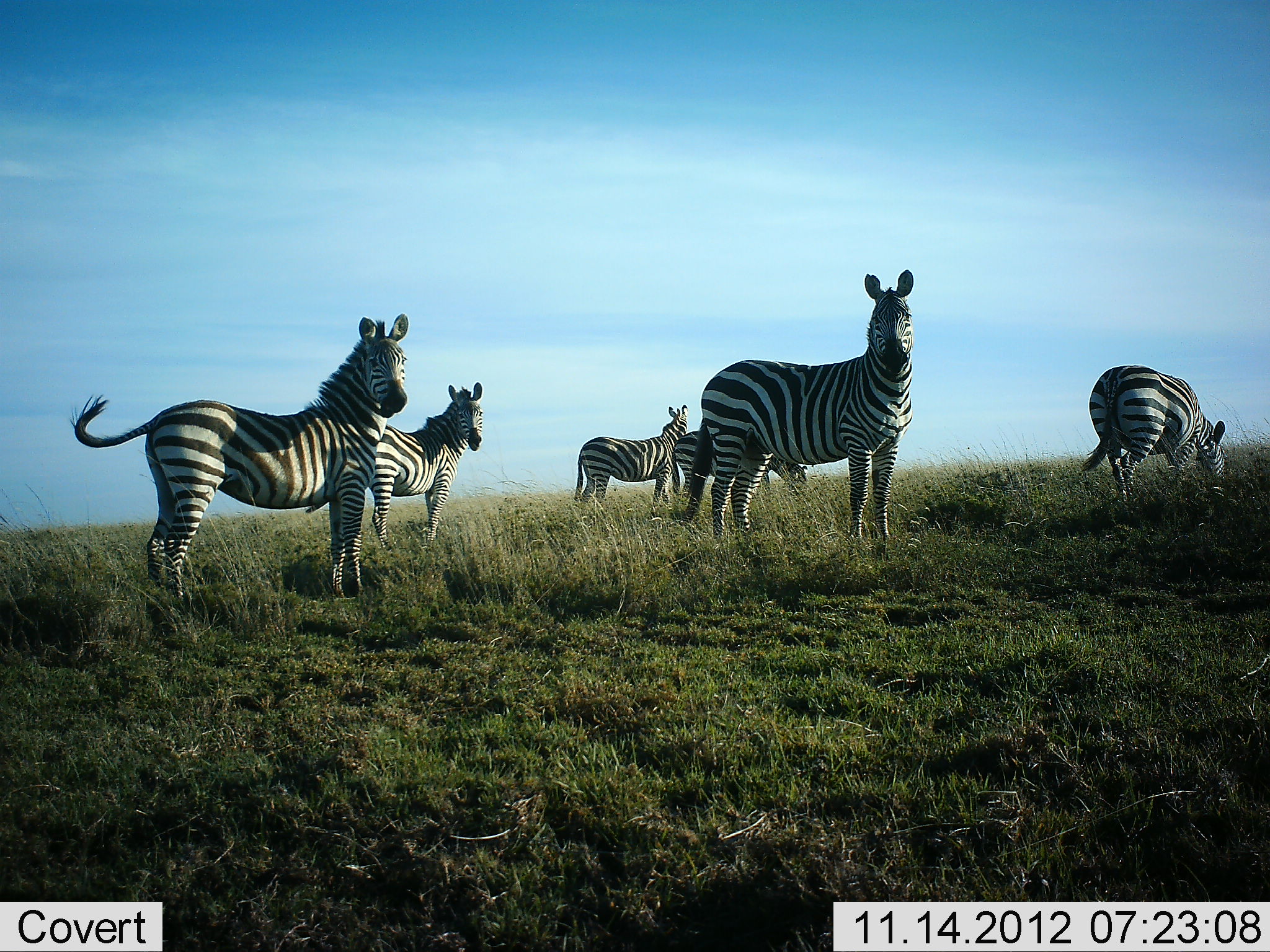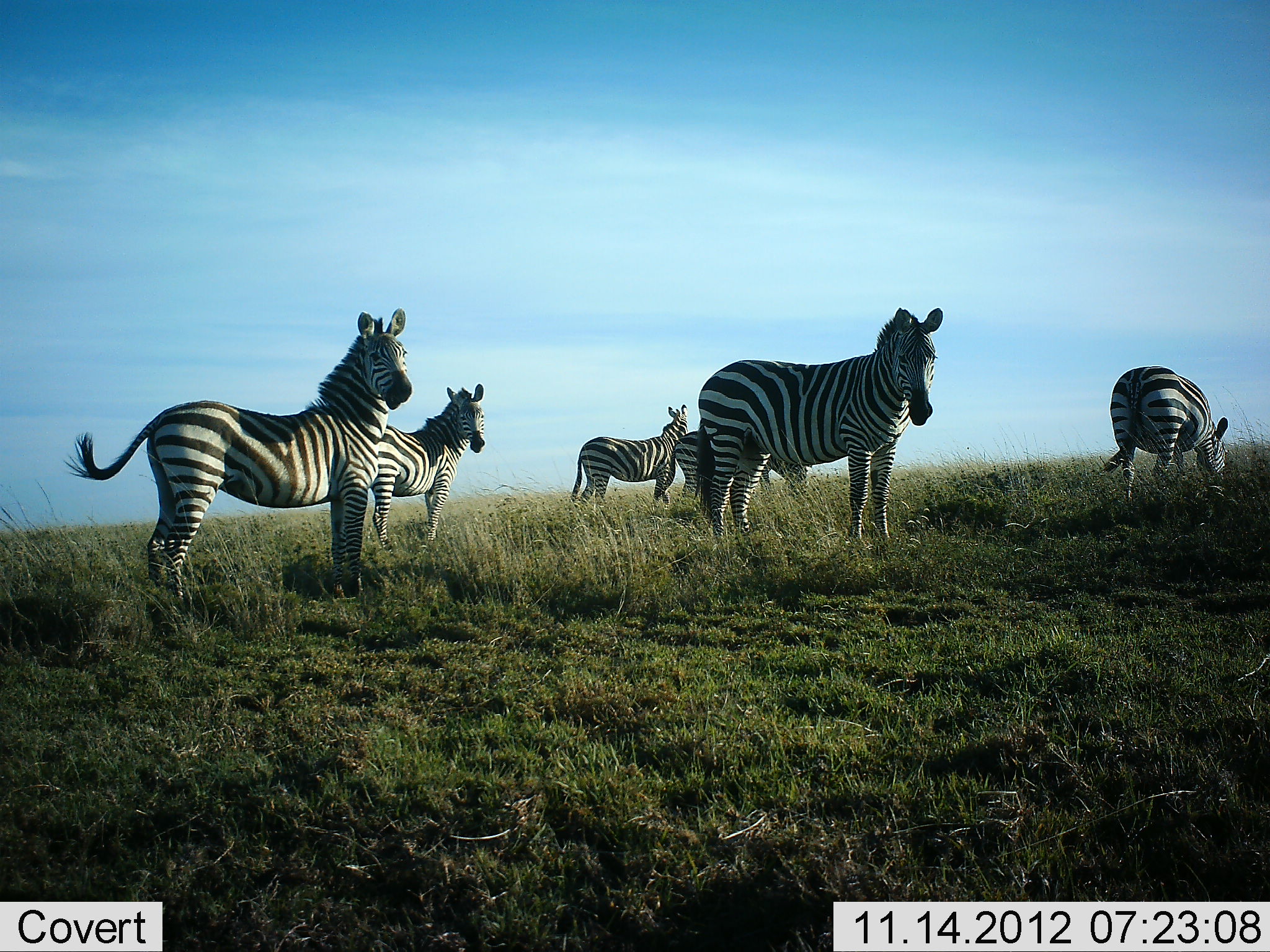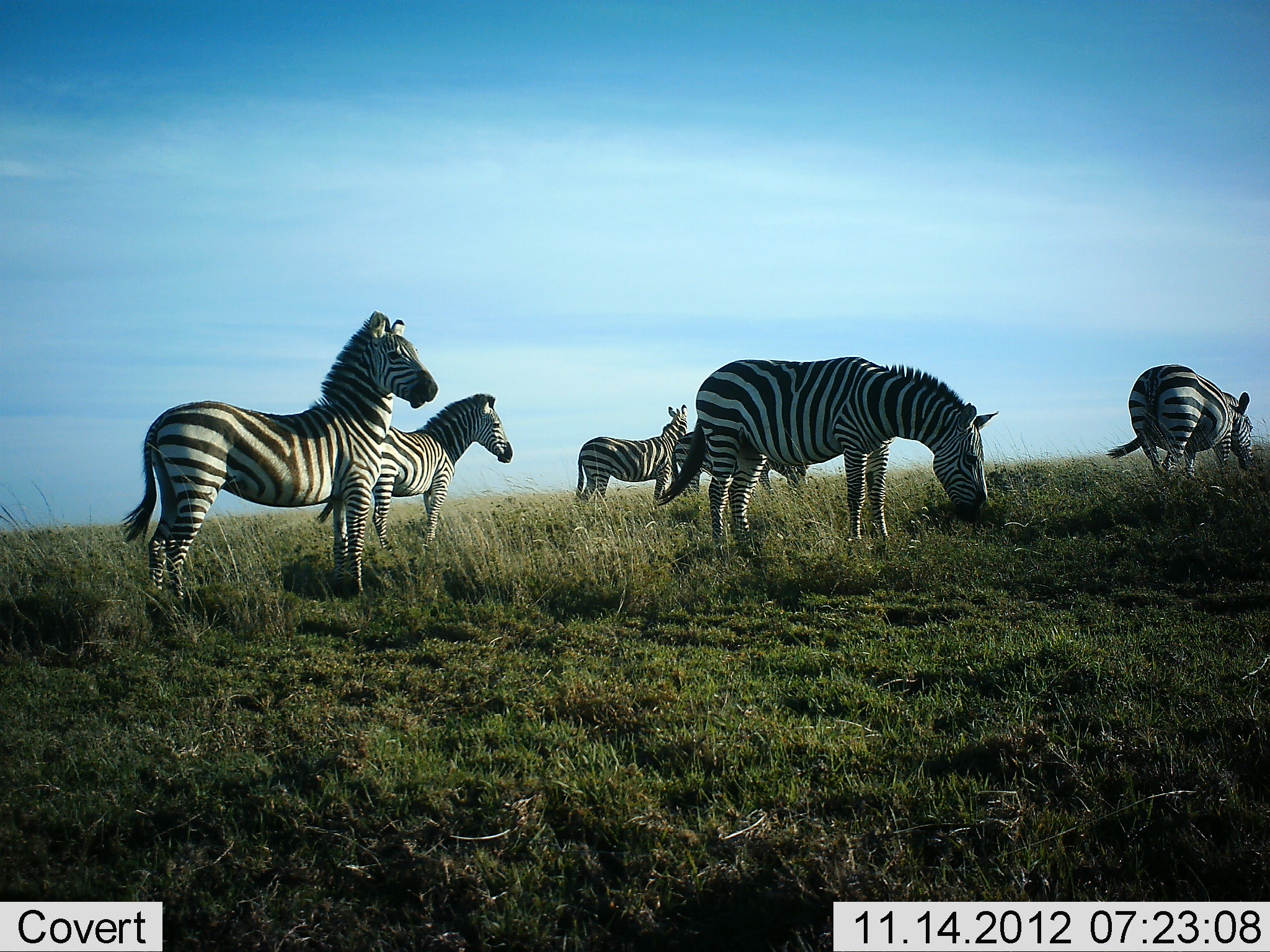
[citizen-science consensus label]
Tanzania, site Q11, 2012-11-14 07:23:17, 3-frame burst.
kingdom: Animalia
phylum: Chordata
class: Mammalia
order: Perissodactyla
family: Equidae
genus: Equus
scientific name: Equus quagga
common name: plains zebra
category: zebra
Zebra (plains zebra) (Equus quagga), count 6. Behavior (volunteer vote fractions): standing 100%, resting 0%, moving 10%, interacting 0%. Young present (vote fraction): 10%. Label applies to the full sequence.